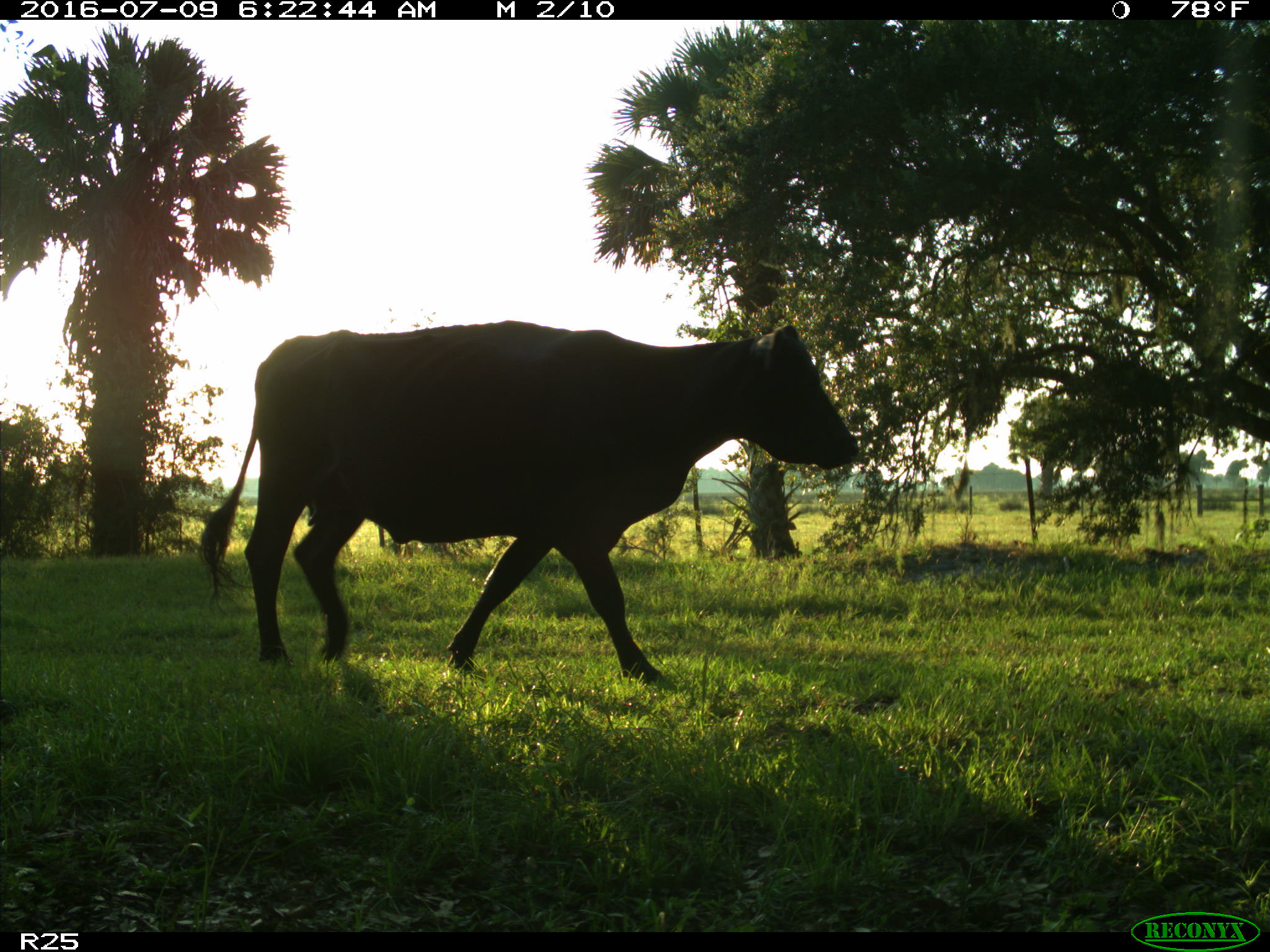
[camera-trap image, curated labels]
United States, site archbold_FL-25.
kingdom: Animalia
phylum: Chordata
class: Mammalia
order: Artiodactyla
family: Bovidae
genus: Bos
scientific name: Bos taurus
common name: domestic cow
Bos taurus (domestic cow).